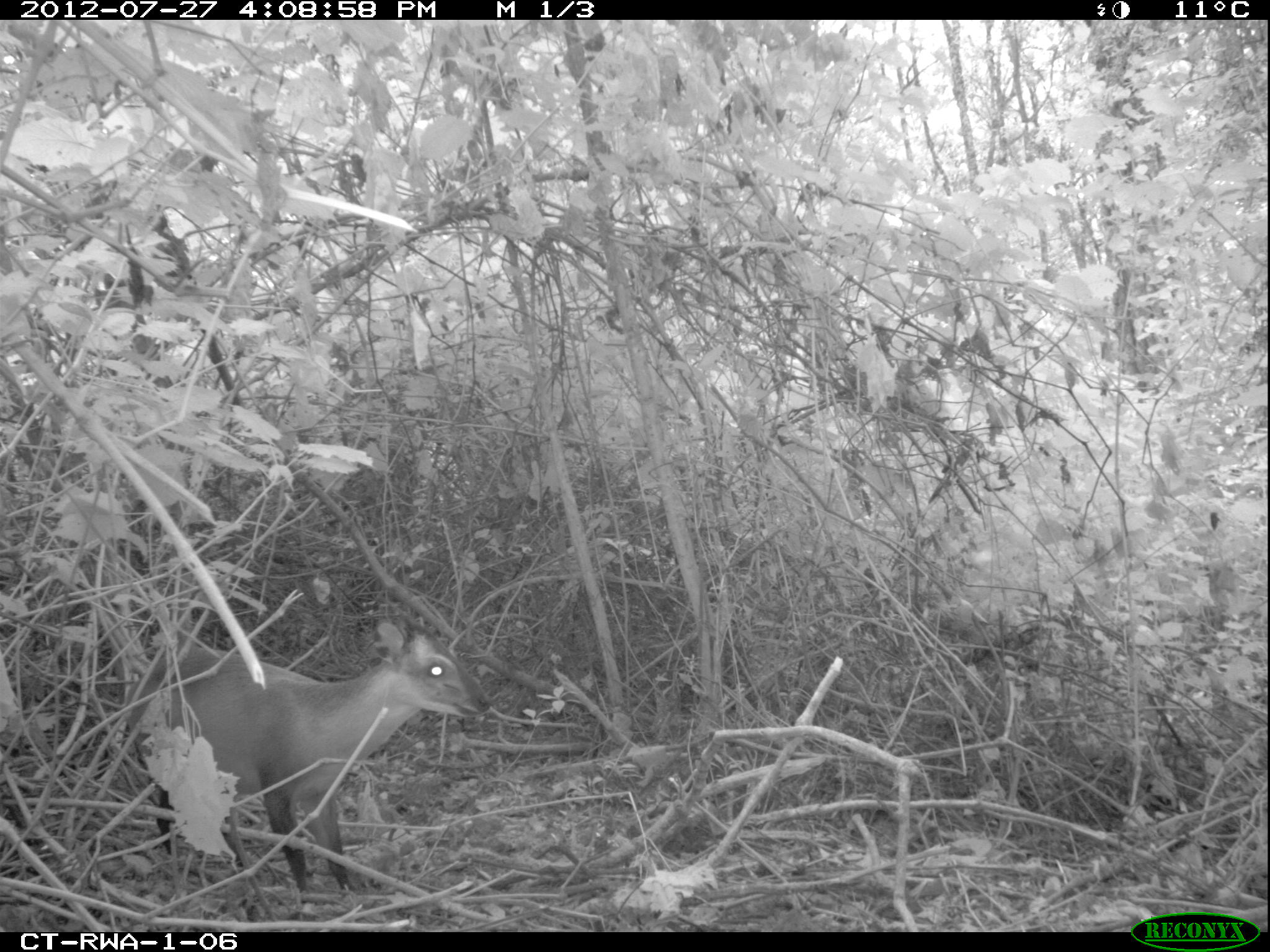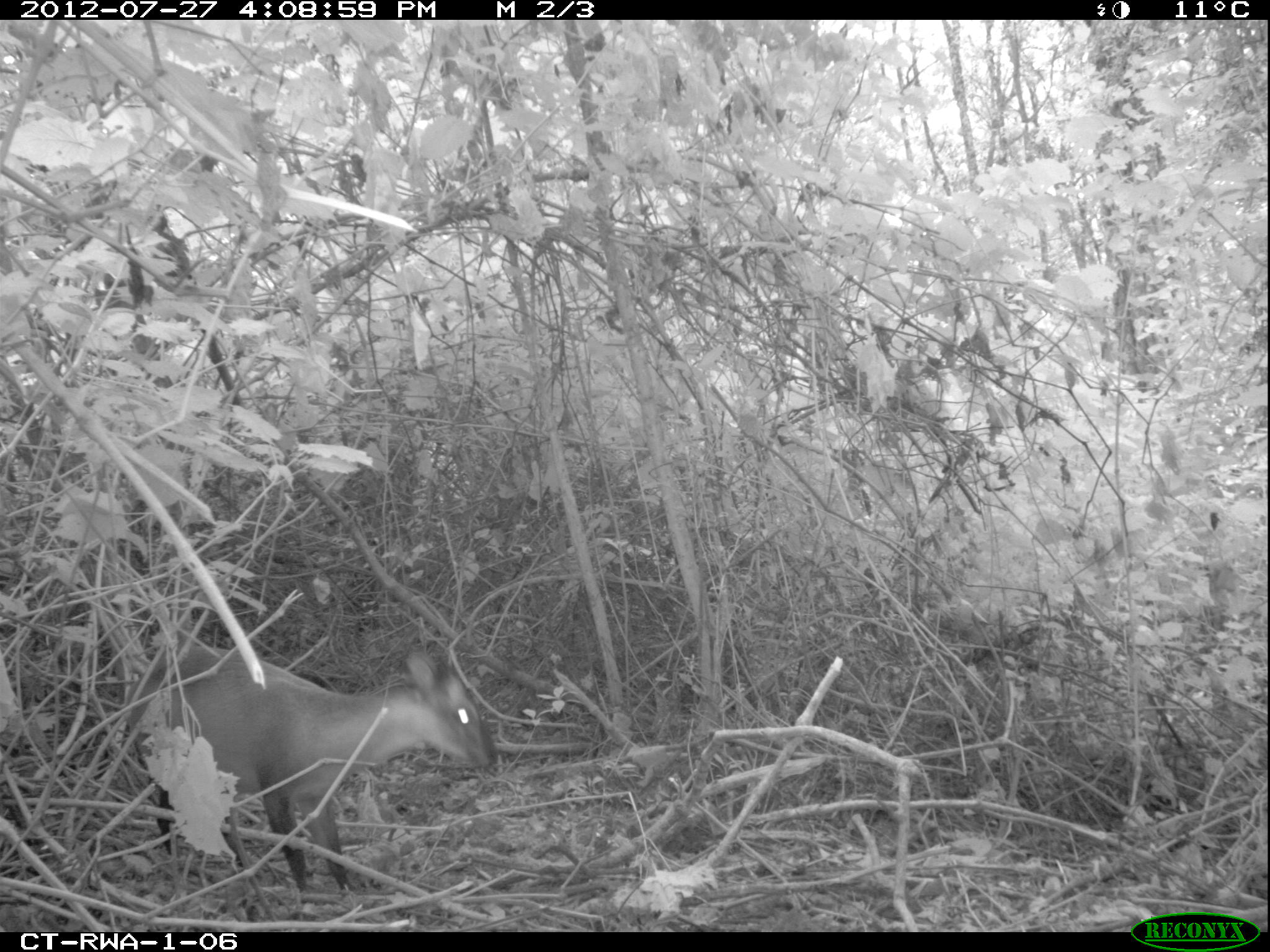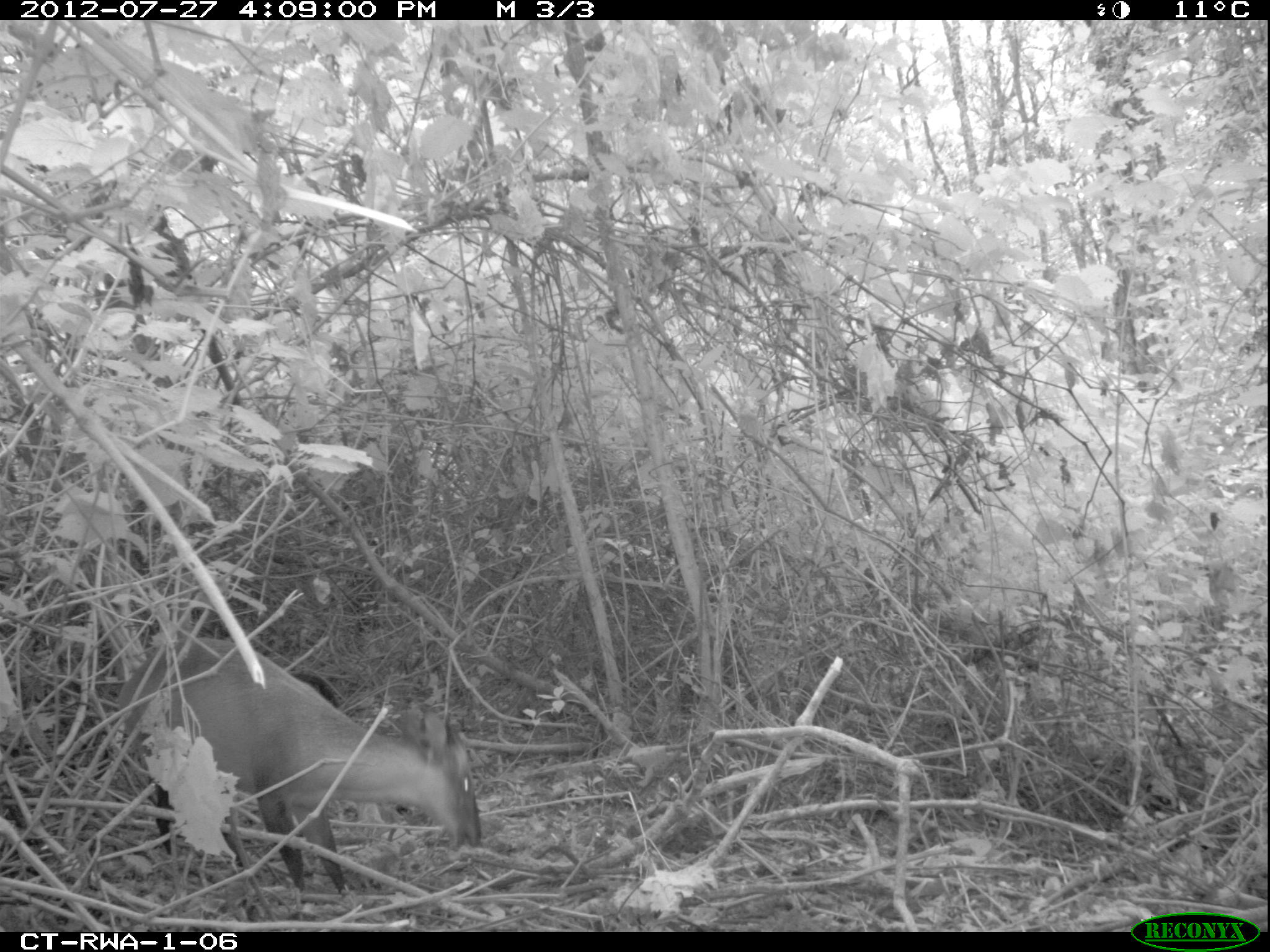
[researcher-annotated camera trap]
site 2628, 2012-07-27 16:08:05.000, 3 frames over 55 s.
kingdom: Animalia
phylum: Chordata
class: Mammalia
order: Artiodactyla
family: Bovidae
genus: Cephalophus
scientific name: Cephalophus nigrifrons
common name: black-fronted duiker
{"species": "Cephalophus nigrifrons (black-fronted duiker)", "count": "1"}